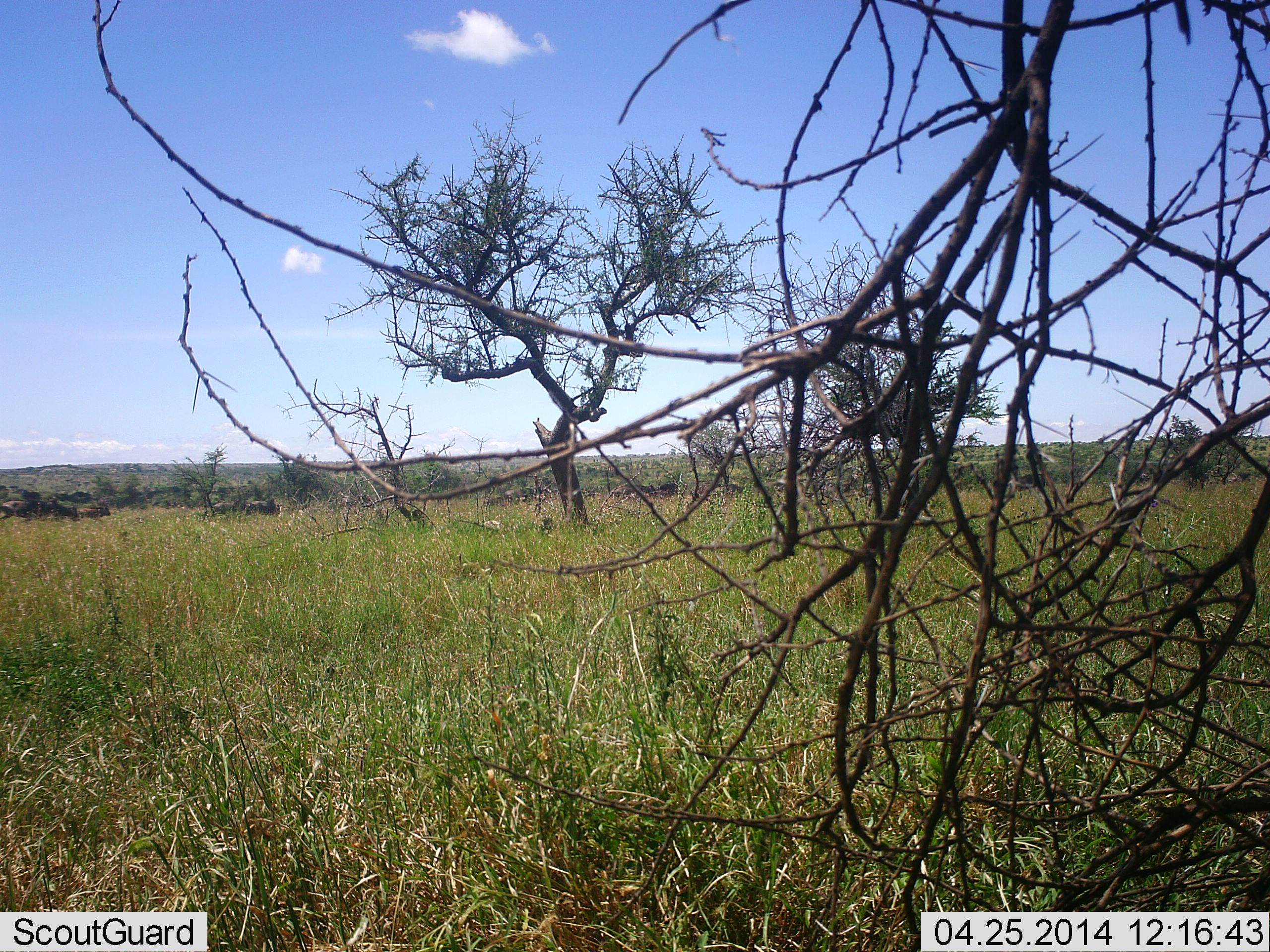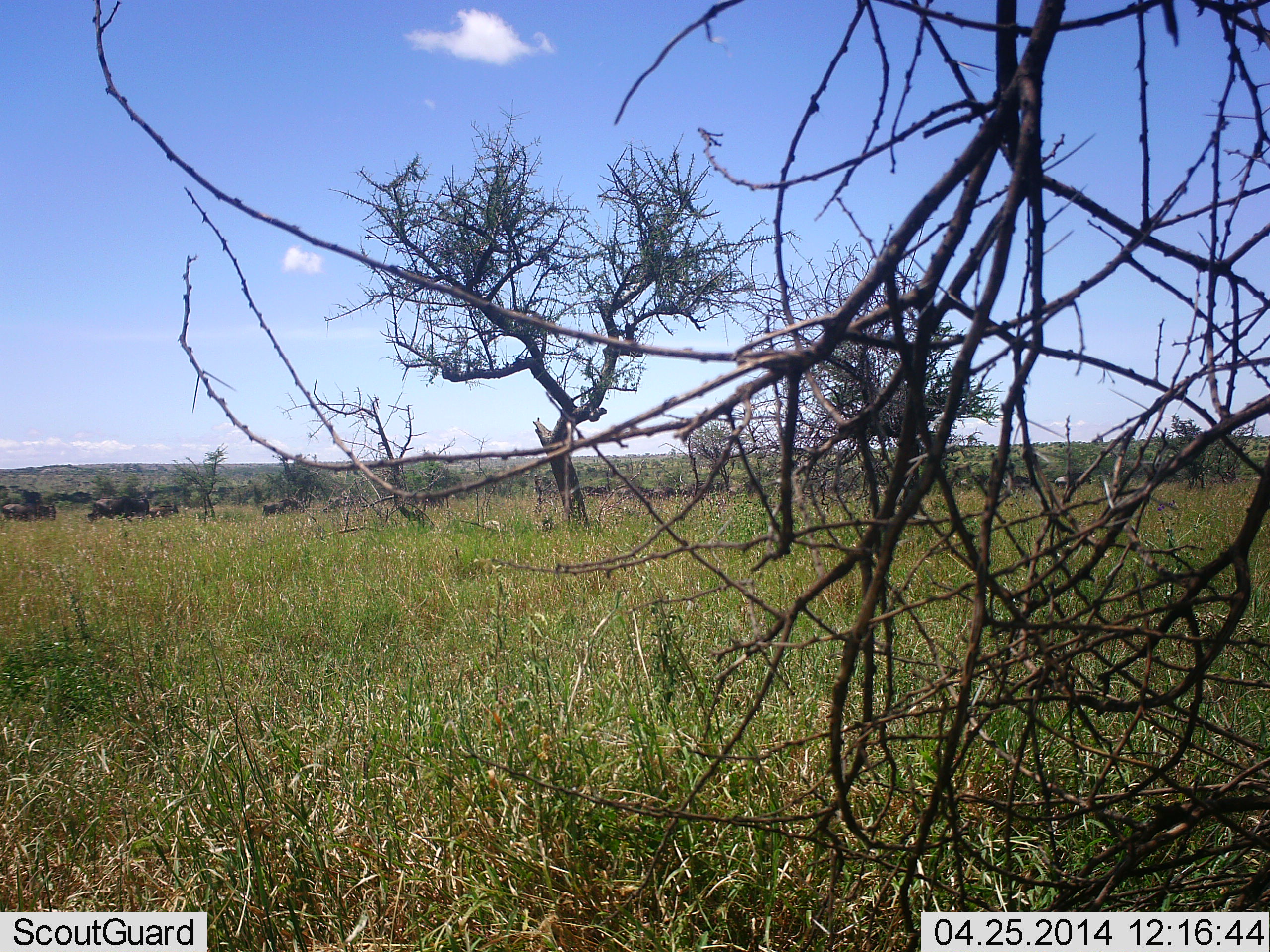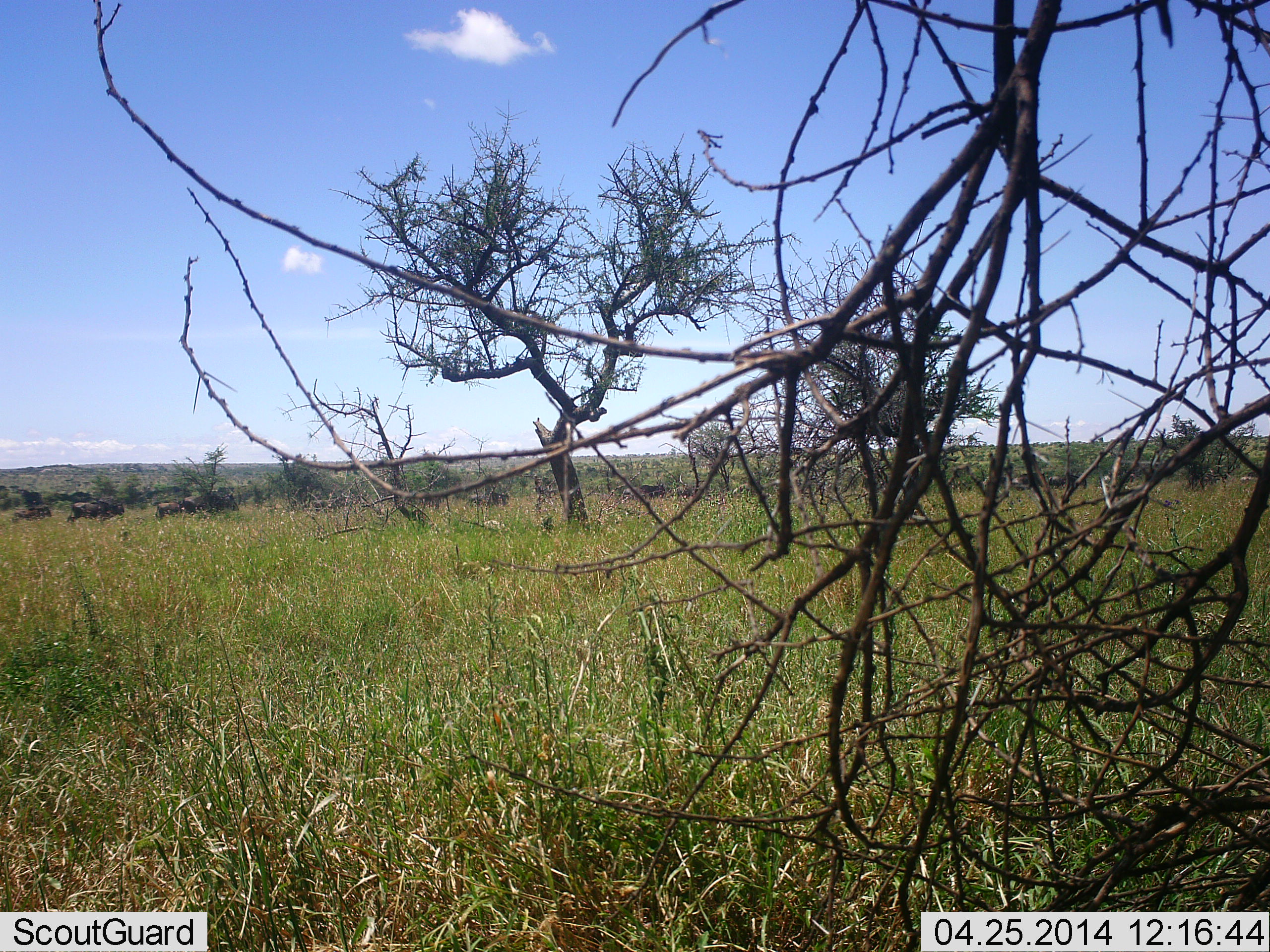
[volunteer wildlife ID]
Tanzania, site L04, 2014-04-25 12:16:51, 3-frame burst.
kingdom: Animalia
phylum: Chordata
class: Mammalia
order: Artiodactyla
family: Bovidae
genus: Connochaetes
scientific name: Connochaetes taurinus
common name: blue wildebeest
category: wildebeest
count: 11-50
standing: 0%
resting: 0%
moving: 100%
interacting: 0%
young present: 10%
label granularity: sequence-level